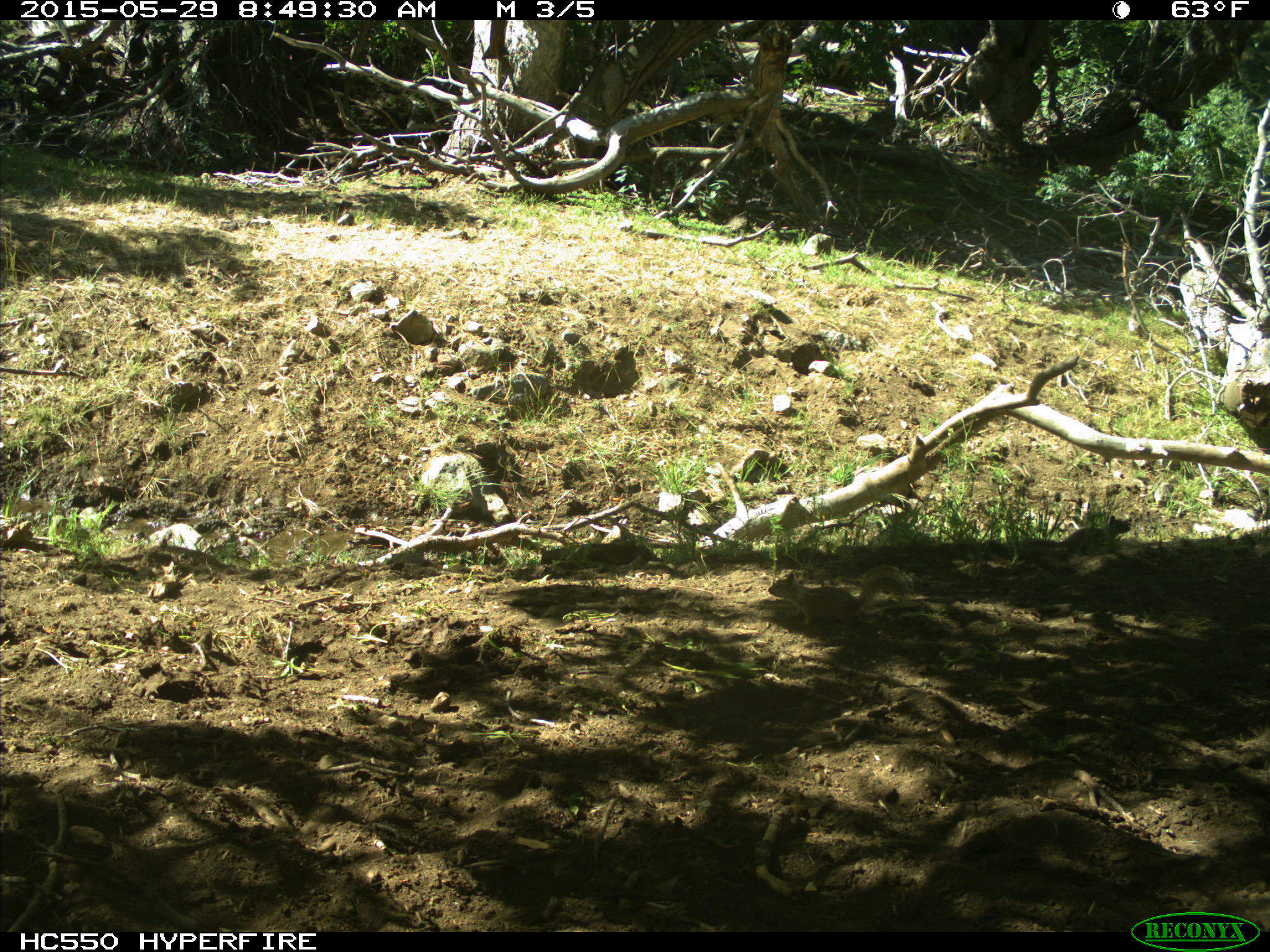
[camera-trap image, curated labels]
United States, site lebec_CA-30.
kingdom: Animalia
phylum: Chordata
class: Mammalia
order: Rodentia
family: Sciuridae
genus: Otospermophilus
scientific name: Otospermophilus beecheyi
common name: california ground squirrel